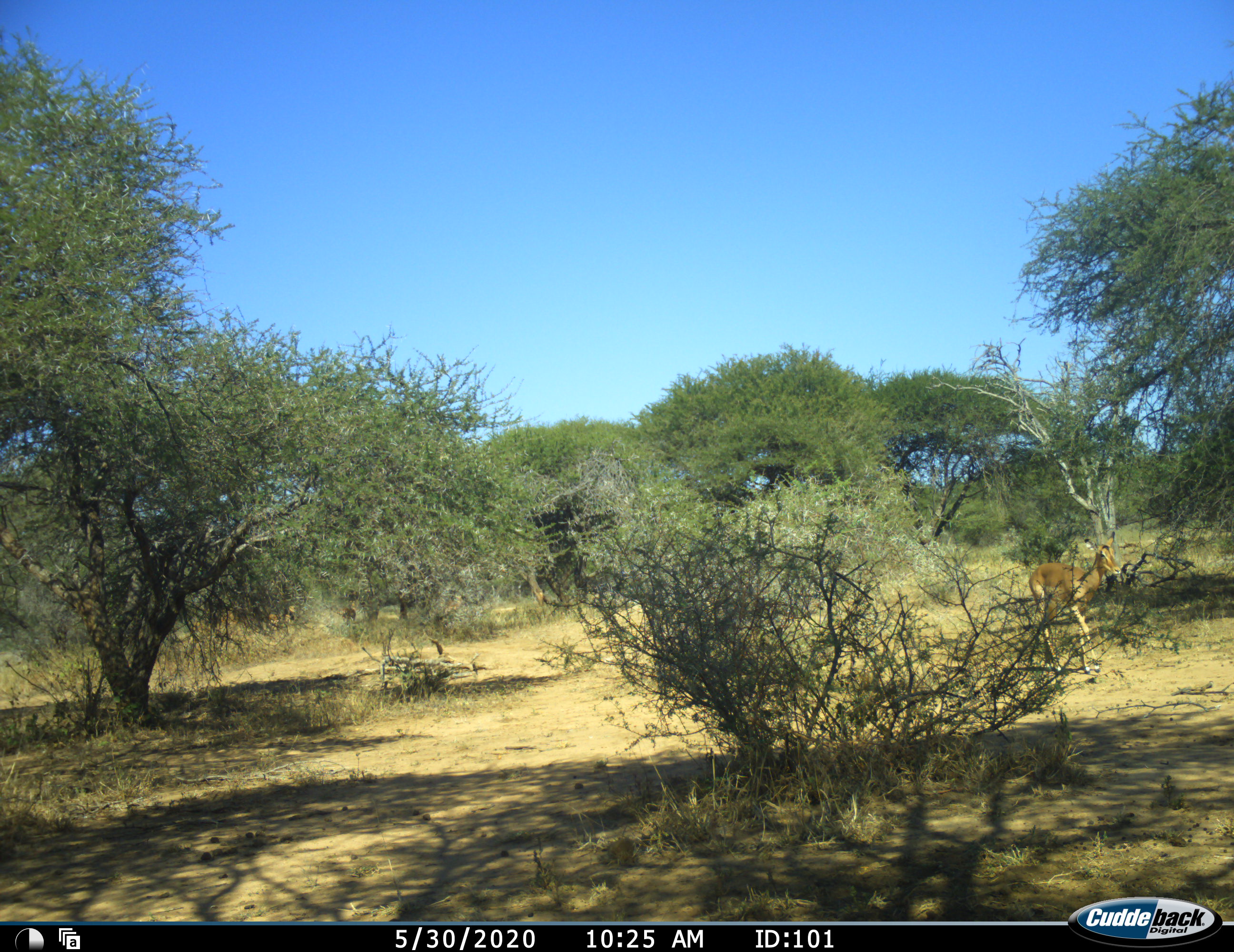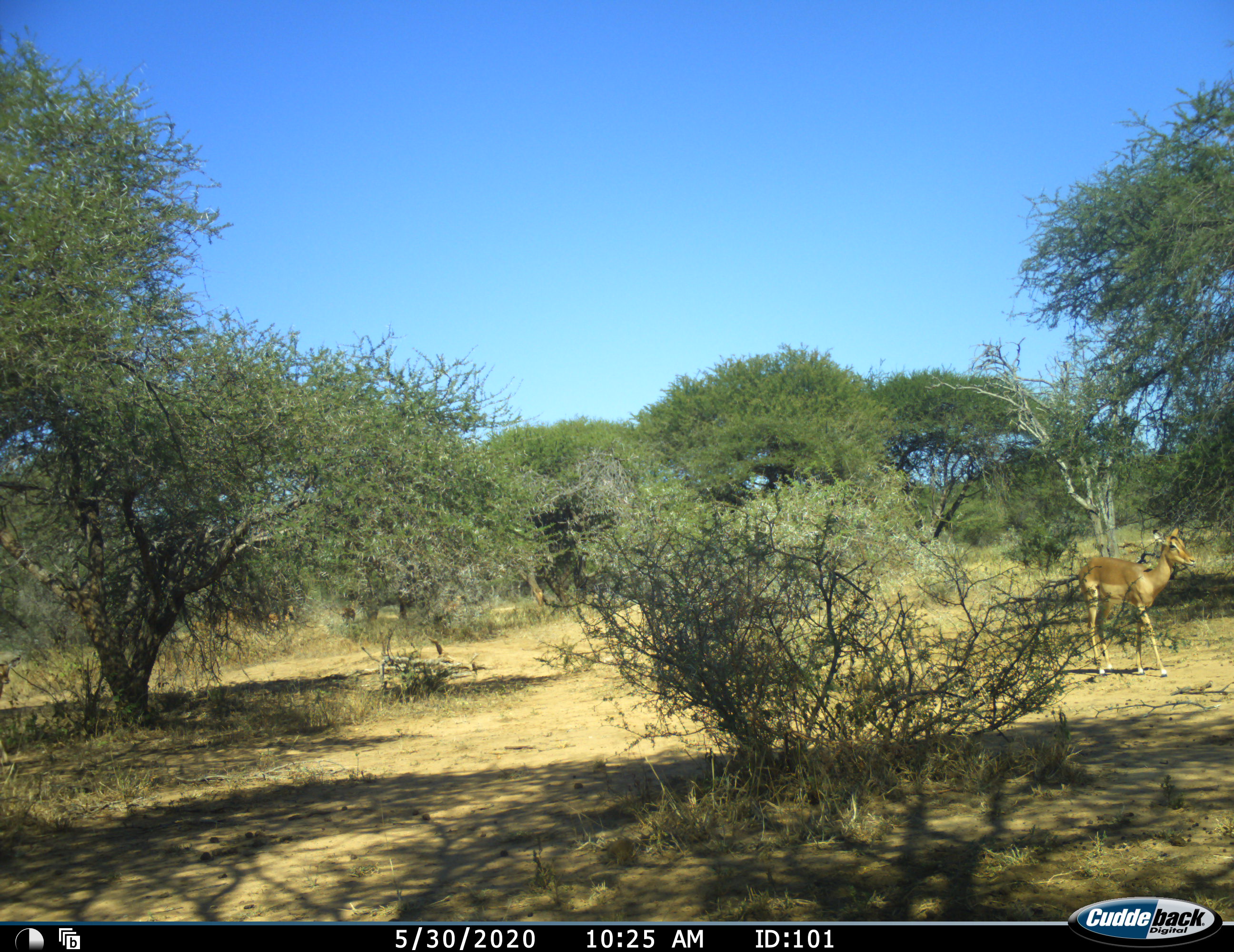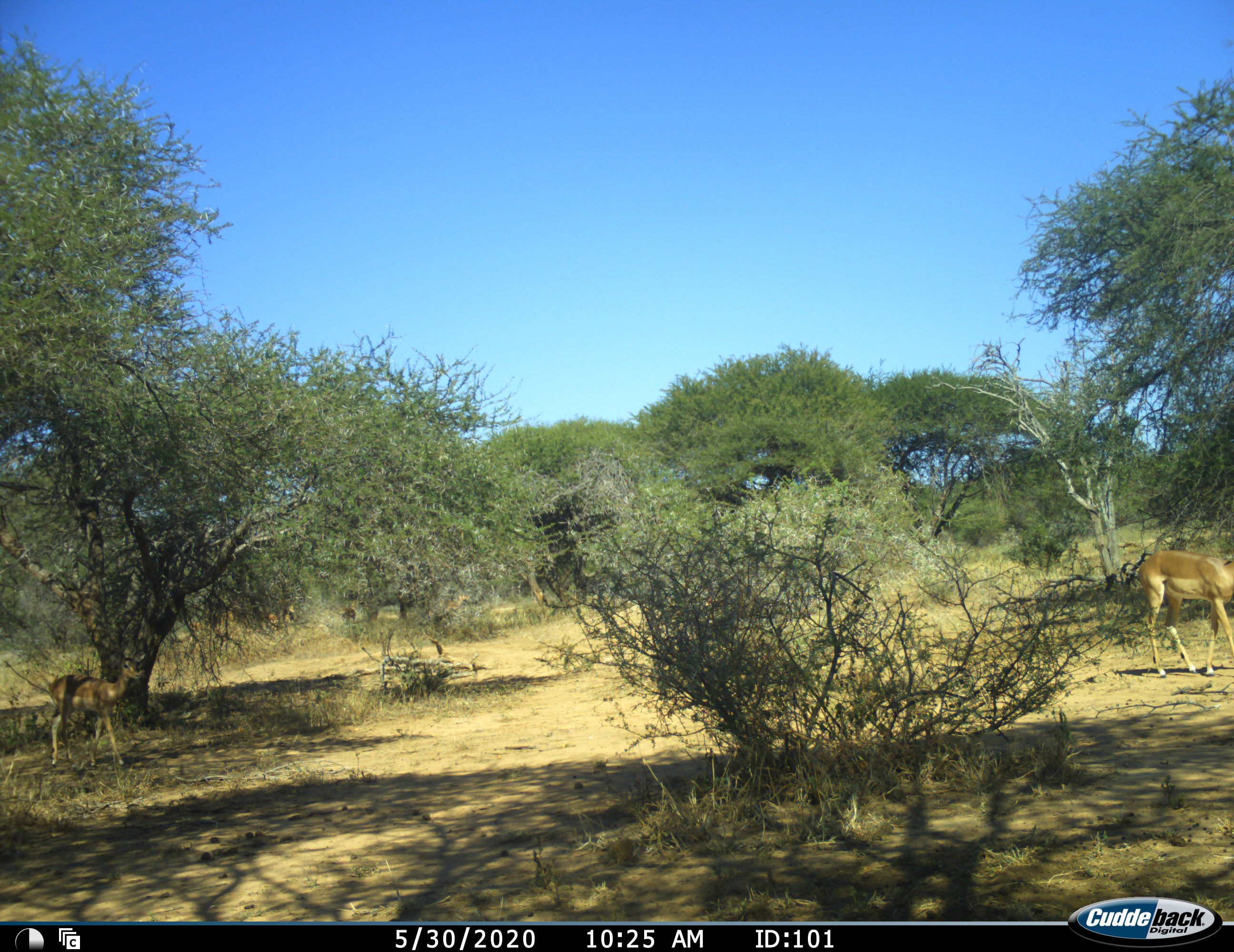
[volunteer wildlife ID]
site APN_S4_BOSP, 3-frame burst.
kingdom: Animalia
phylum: Chordata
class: Mammalia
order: Artiodactyla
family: Bovidae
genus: Aepyceros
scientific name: Aepyceros melampus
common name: impala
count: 2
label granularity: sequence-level